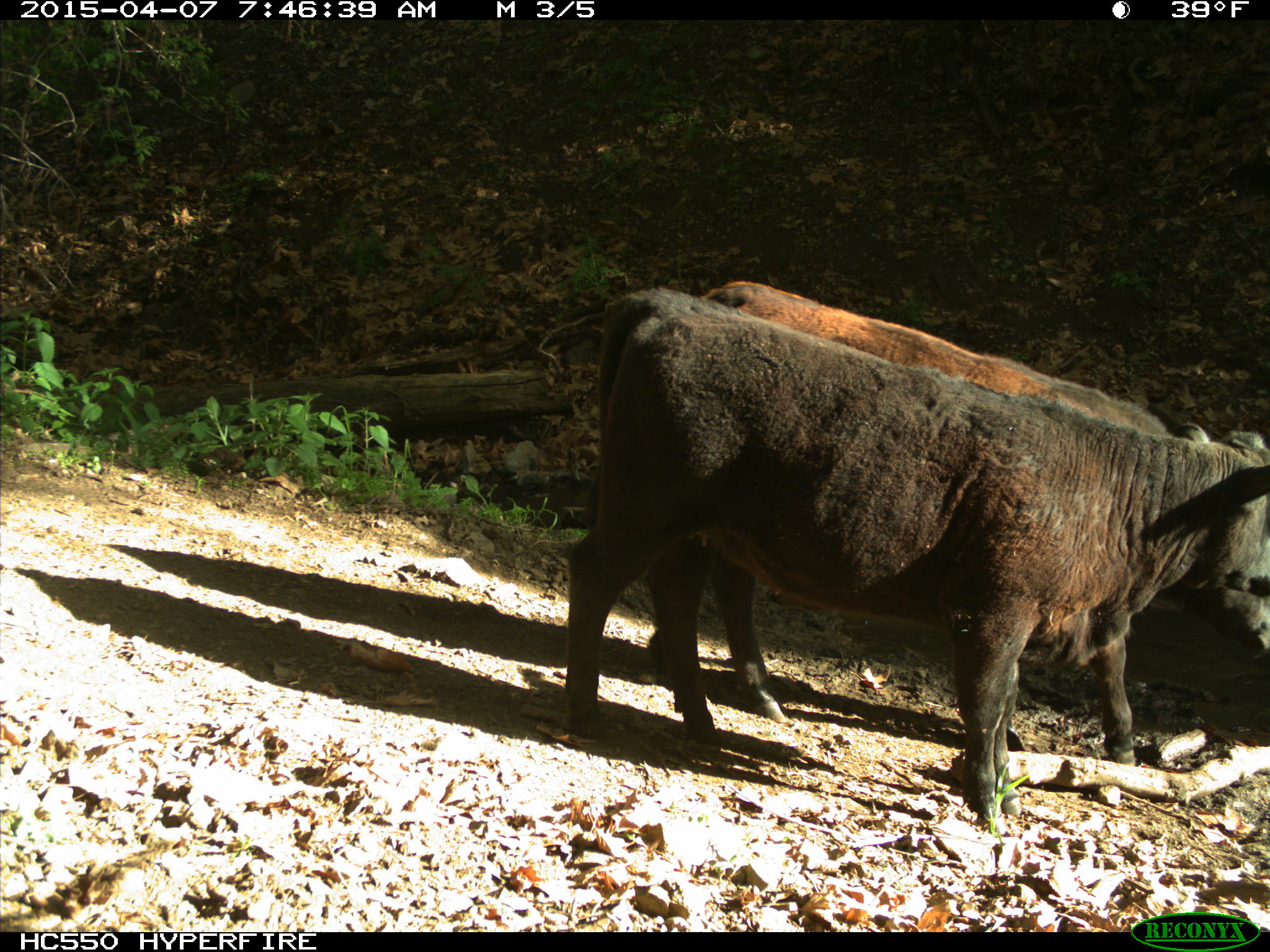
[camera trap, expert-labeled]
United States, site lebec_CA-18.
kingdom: Animalia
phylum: Chordata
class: Mammalia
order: Artiodactyla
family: Bovidae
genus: Bos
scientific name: Bos taurus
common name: domestic cow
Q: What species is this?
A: Bos taurus (domestic cow).